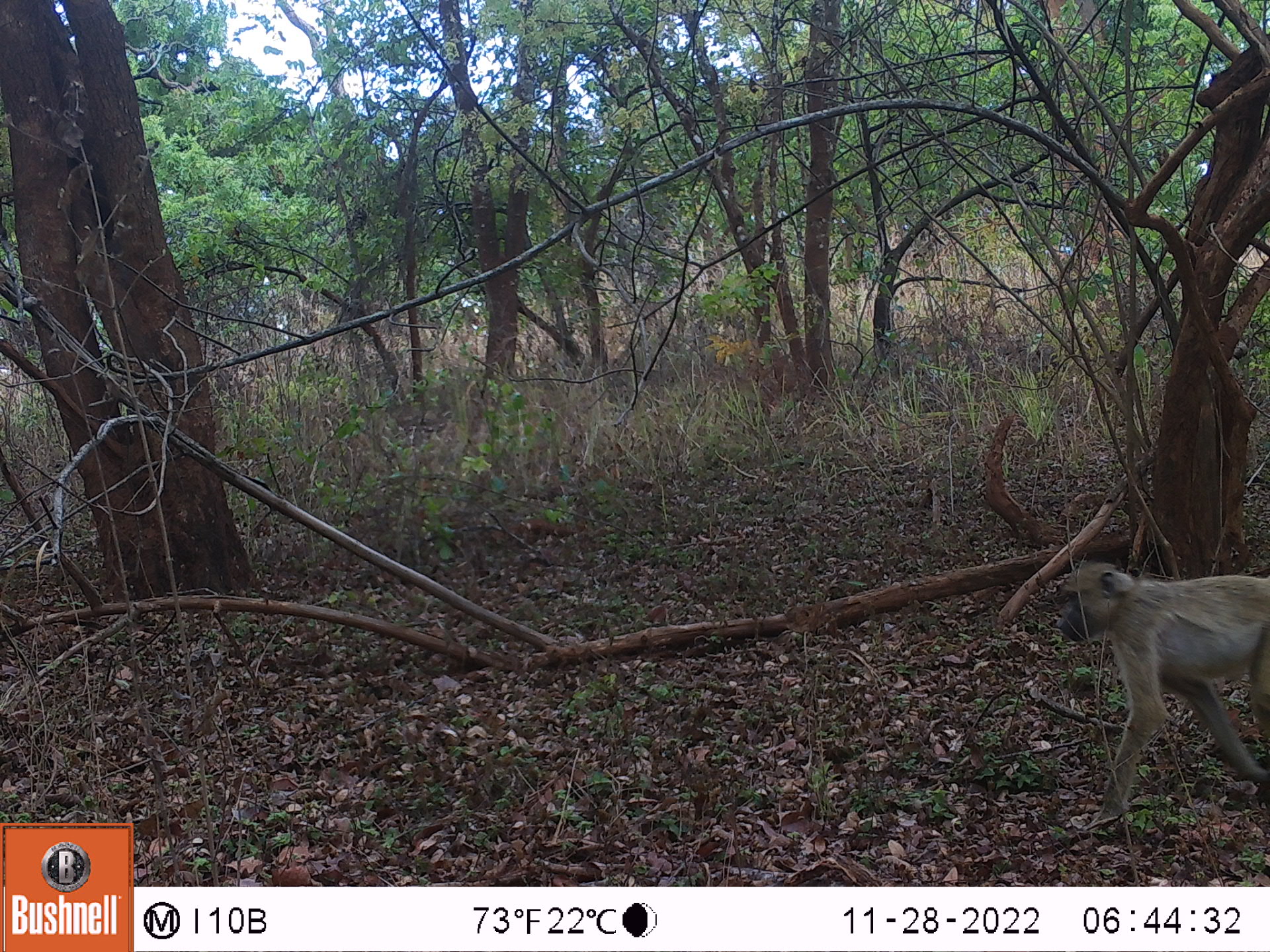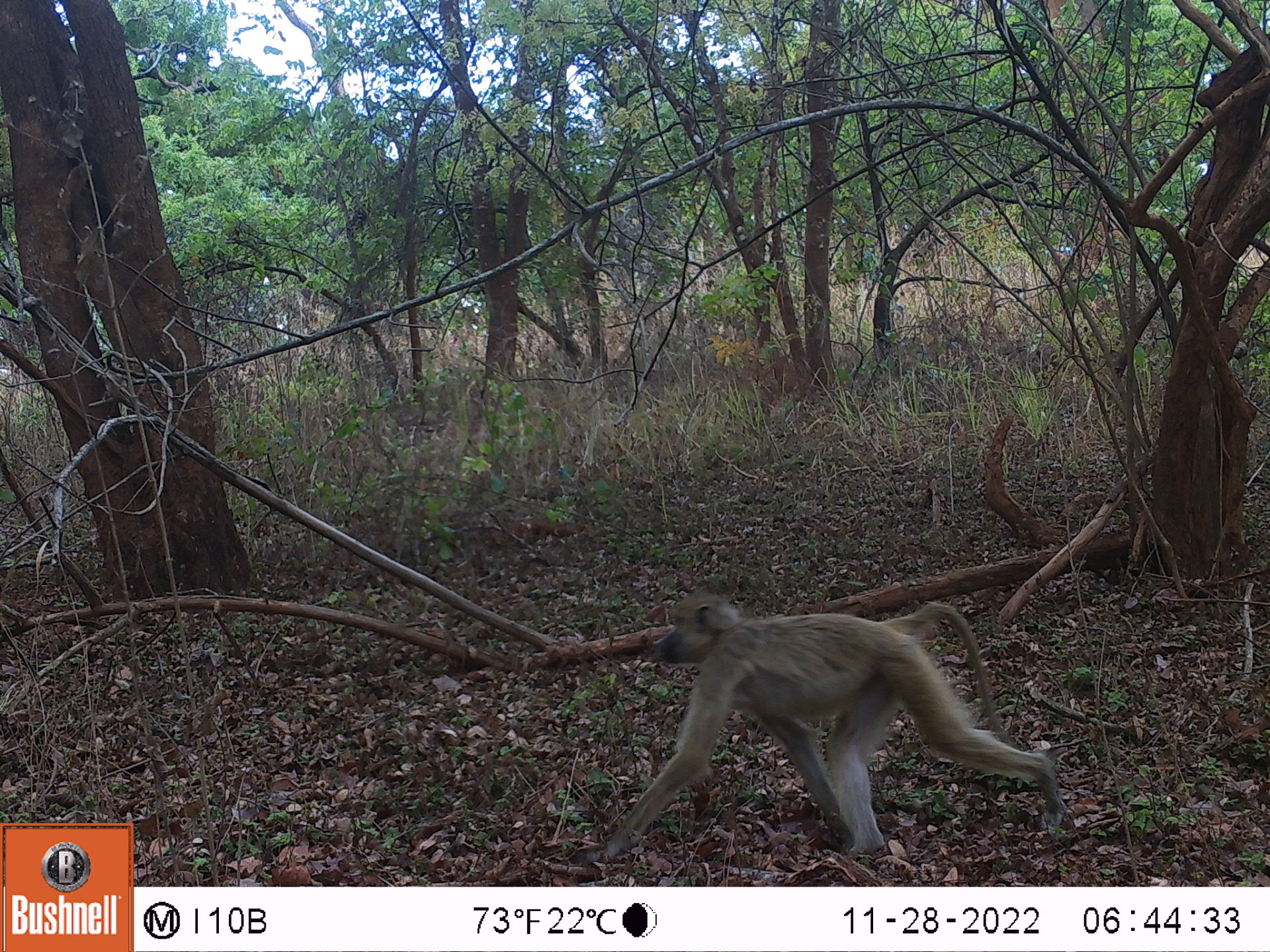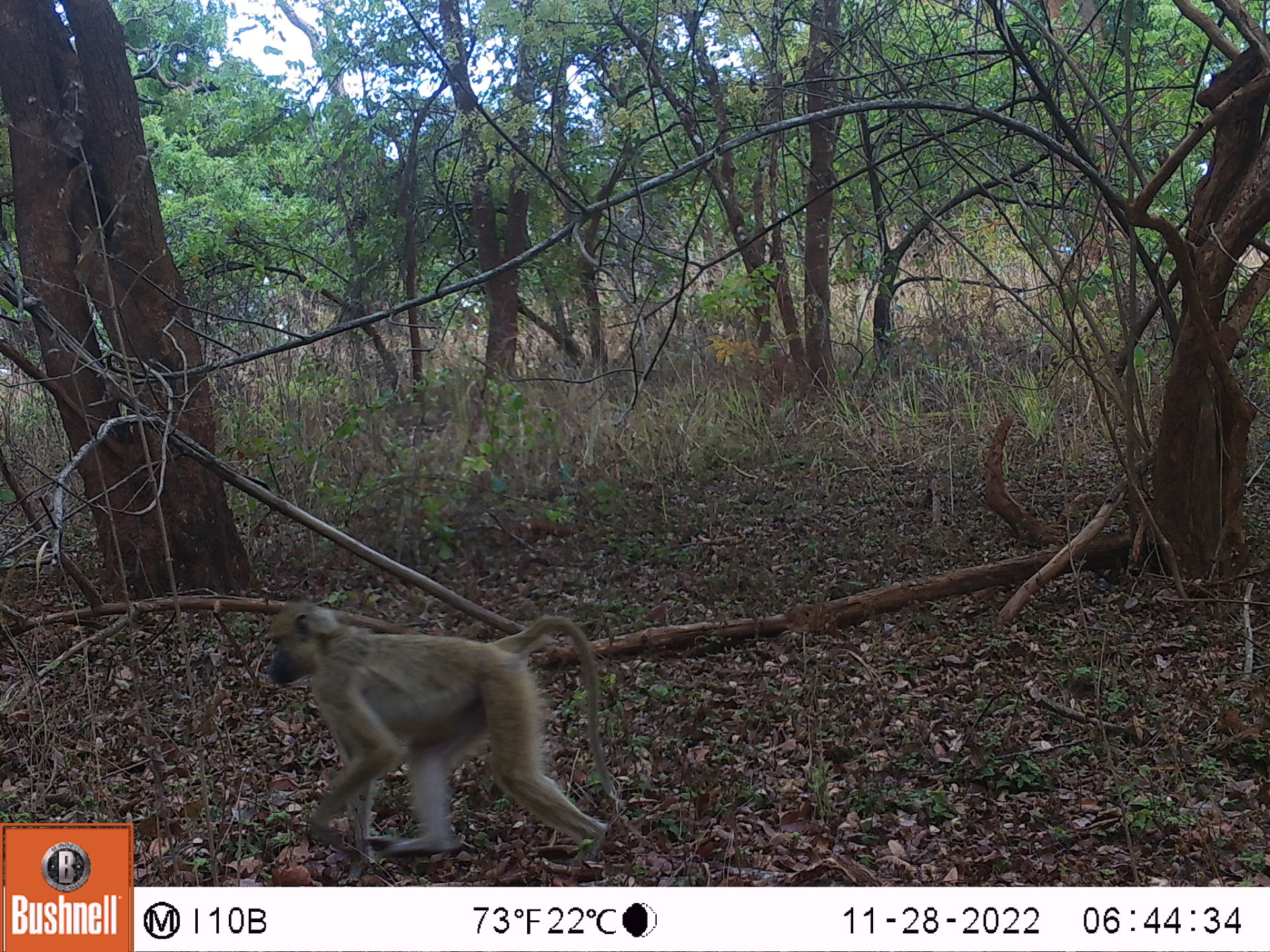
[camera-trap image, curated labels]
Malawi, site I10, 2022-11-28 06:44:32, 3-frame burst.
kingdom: Animalia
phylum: Chordata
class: Mammalia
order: Primates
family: Cercopithecidae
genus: Papio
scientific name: Papio cynocephalus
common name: yellow baboon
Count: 1.